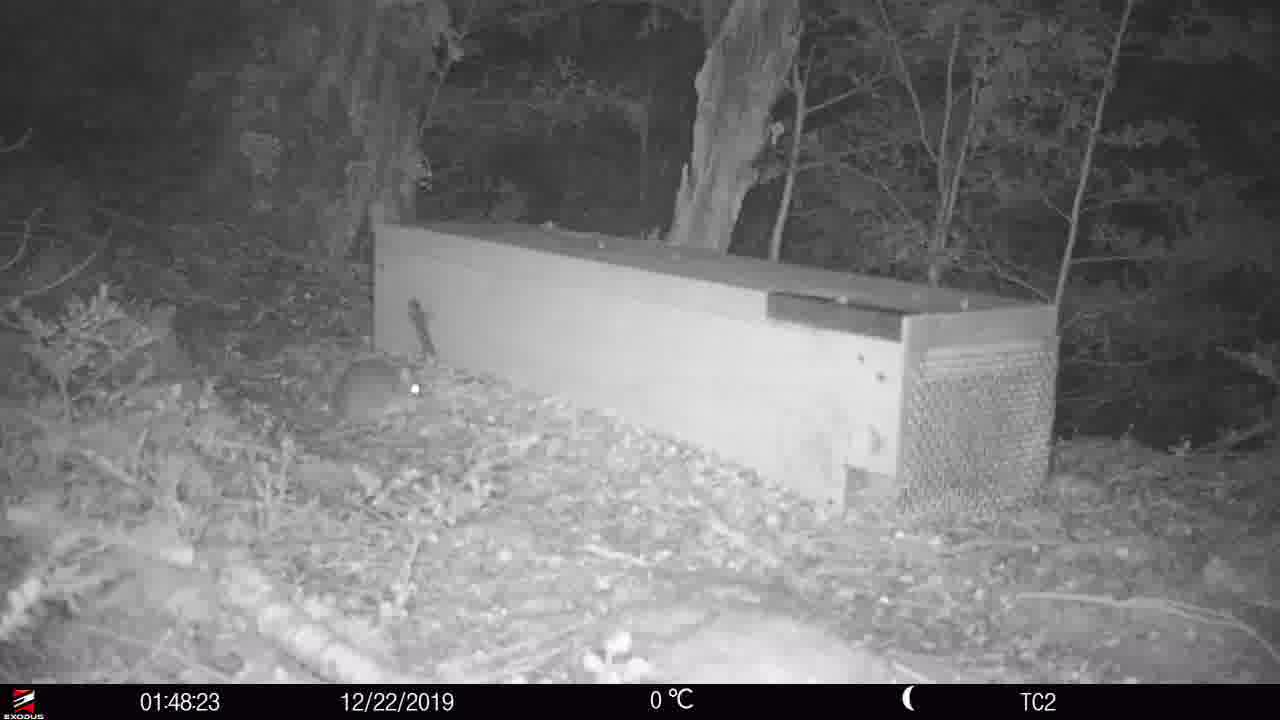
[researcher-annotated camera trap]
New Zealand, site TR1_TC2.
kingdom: Animalia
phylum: Chordata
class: Mammalia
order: Rodentia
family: Muridae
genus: Rattus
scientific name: Rattus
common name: rat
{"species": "rat (Rattus)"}